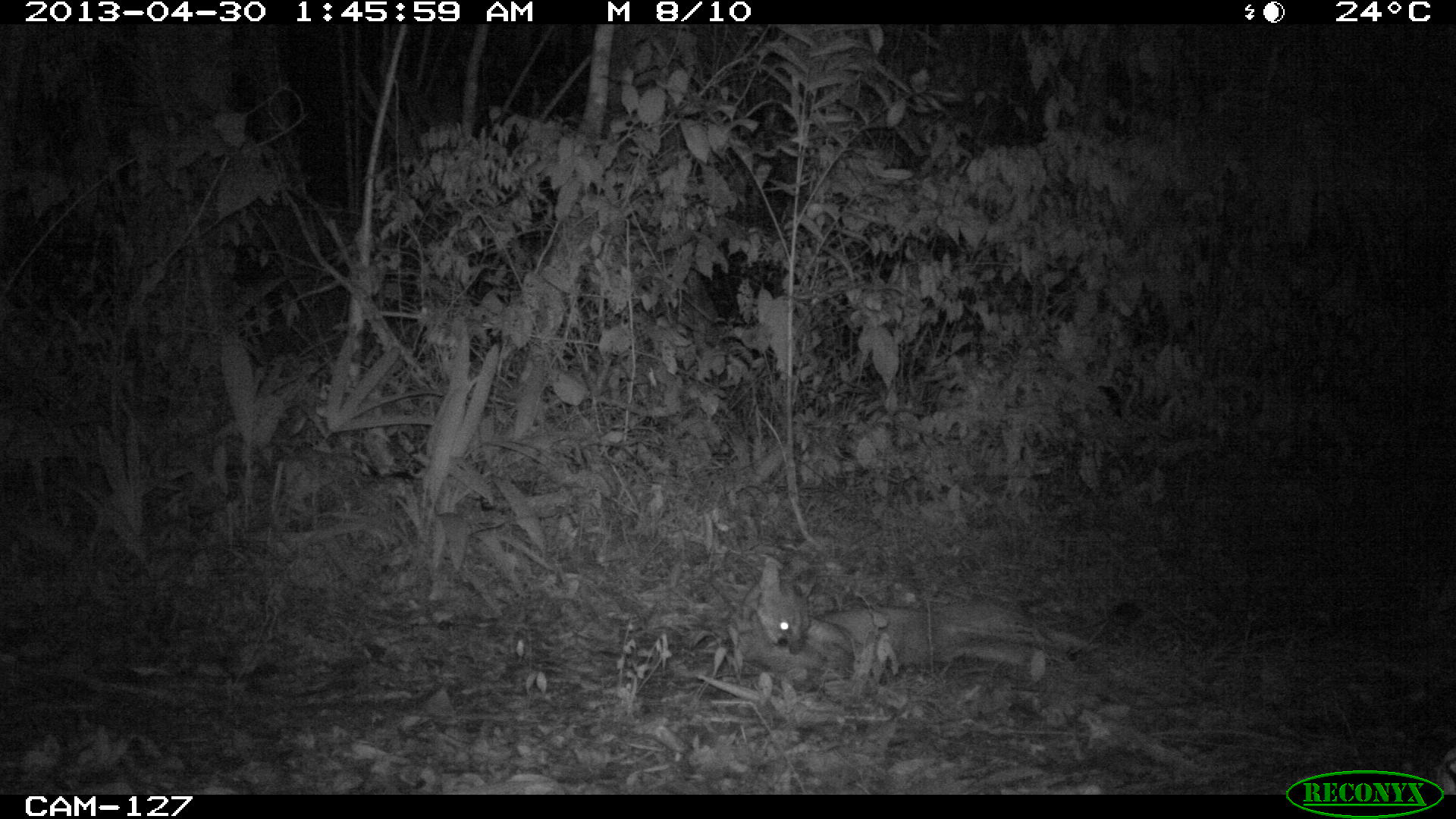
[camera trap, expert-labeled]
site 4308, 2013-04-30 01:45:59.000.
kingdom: Animalia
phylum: Chordata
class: Mammalia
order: Carnivora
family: Felidae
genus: Puma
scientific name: Puma concolor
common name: mountain lion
Puma concolor (mountain lion), count 1.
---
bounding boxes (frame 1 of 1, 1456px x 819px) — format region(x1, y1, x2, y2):
puma concolor: region(728, 555, 1144, 672)